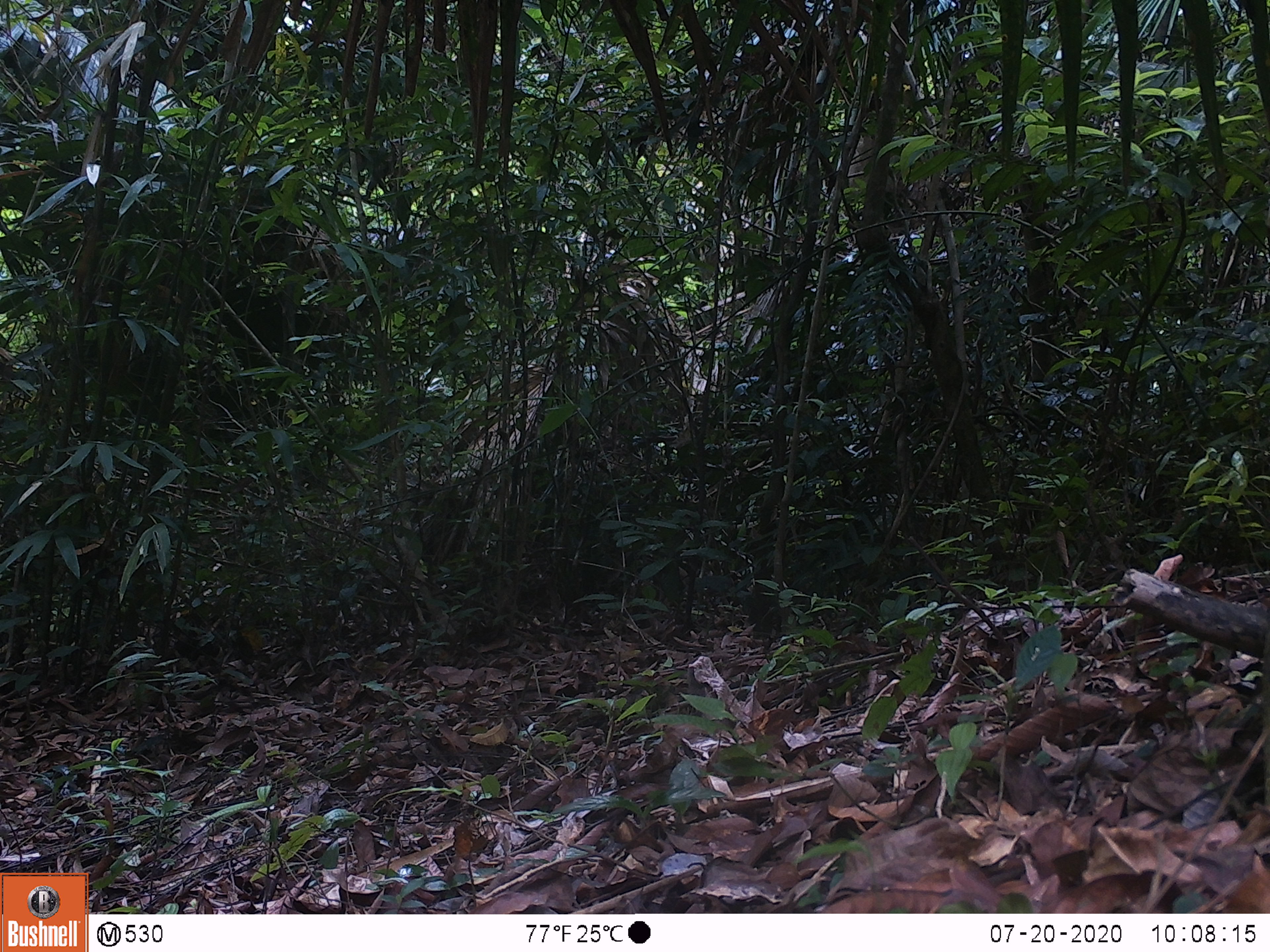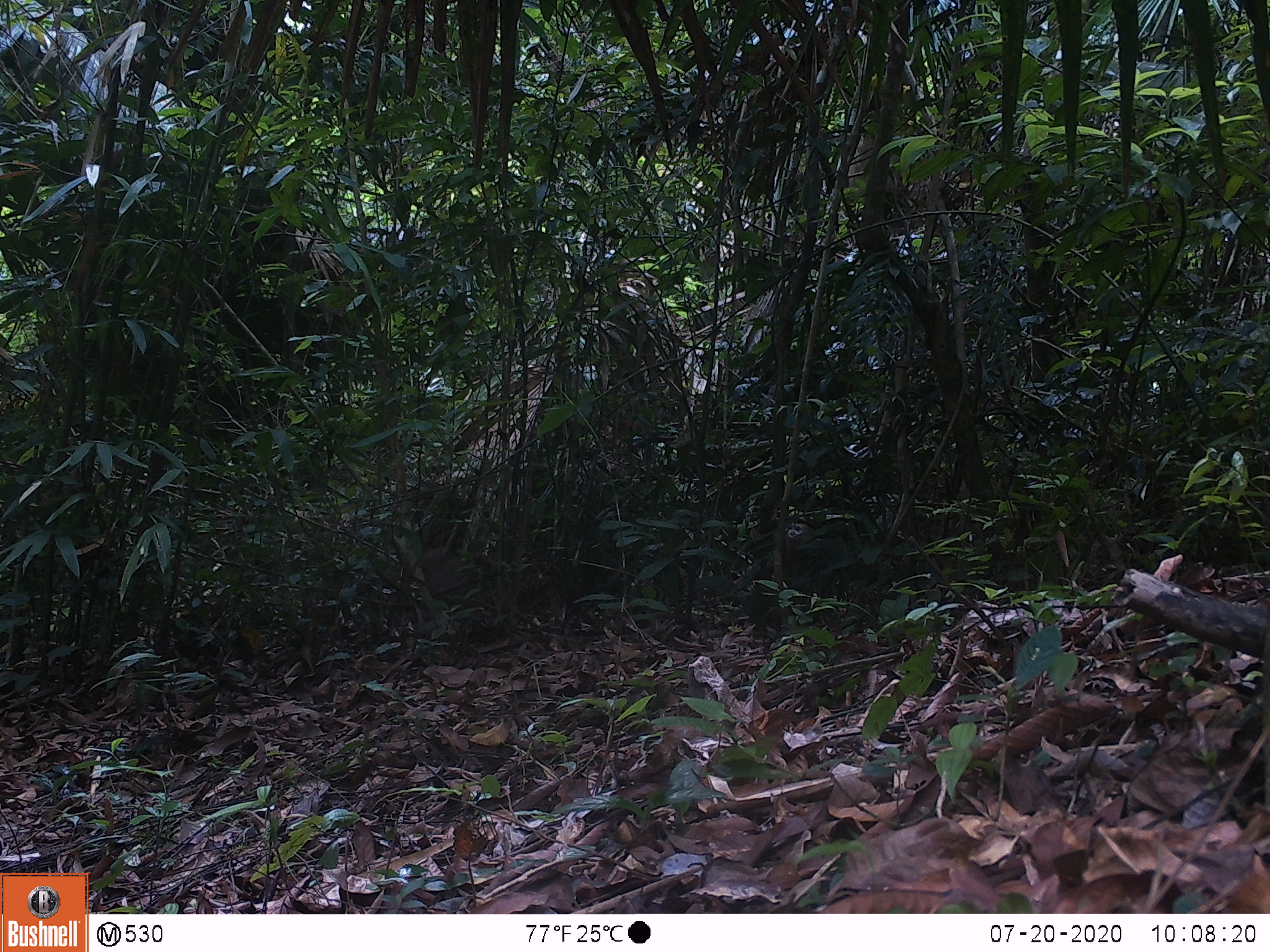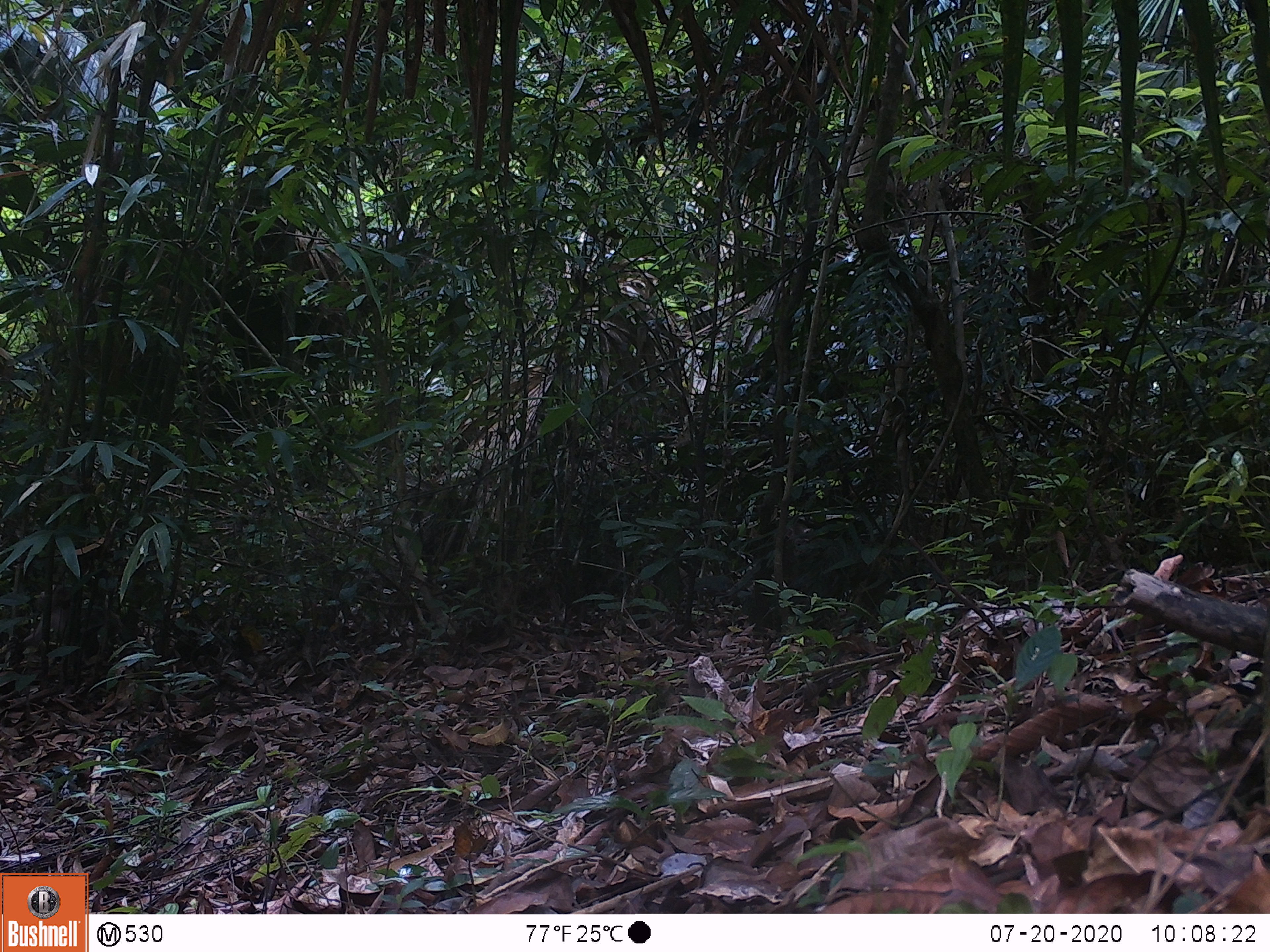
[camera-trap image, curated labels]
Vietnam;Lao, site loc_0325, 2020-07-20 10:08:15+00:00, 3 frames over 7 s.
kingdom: Animalia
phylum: Chordata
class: Mammalia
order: Primates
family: Cercopithecidae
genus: Macaca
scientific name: Macaca nemestrina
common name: pig-tailed macaque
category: pig tailed macaque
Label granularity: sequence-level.